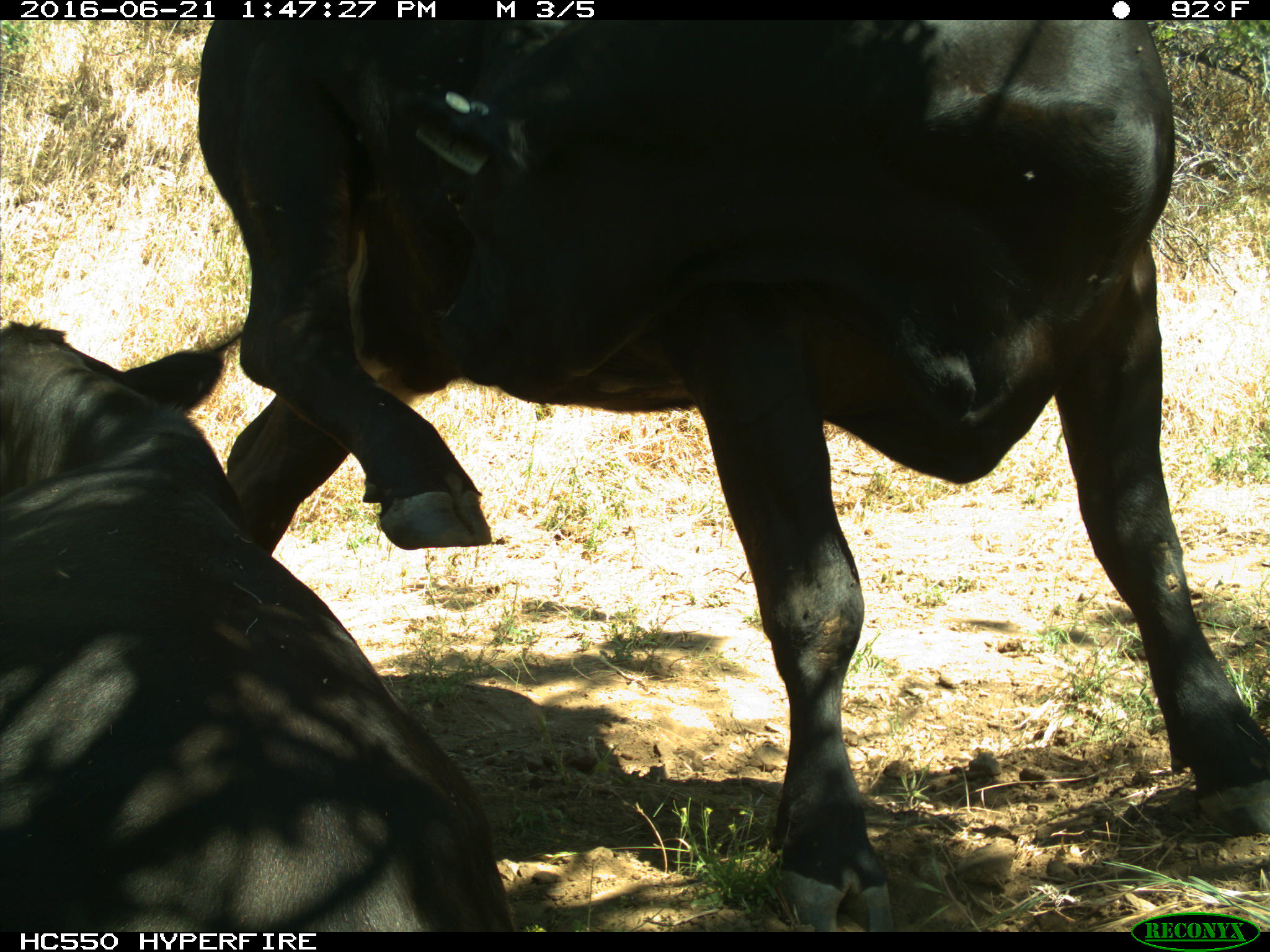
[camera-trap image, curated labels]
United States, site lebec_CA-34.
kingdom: Animalia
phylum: Chordata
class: Mammalia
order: Artiodactyla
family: Bovidae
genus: Bos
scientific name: Bos taurus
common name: domestic cow